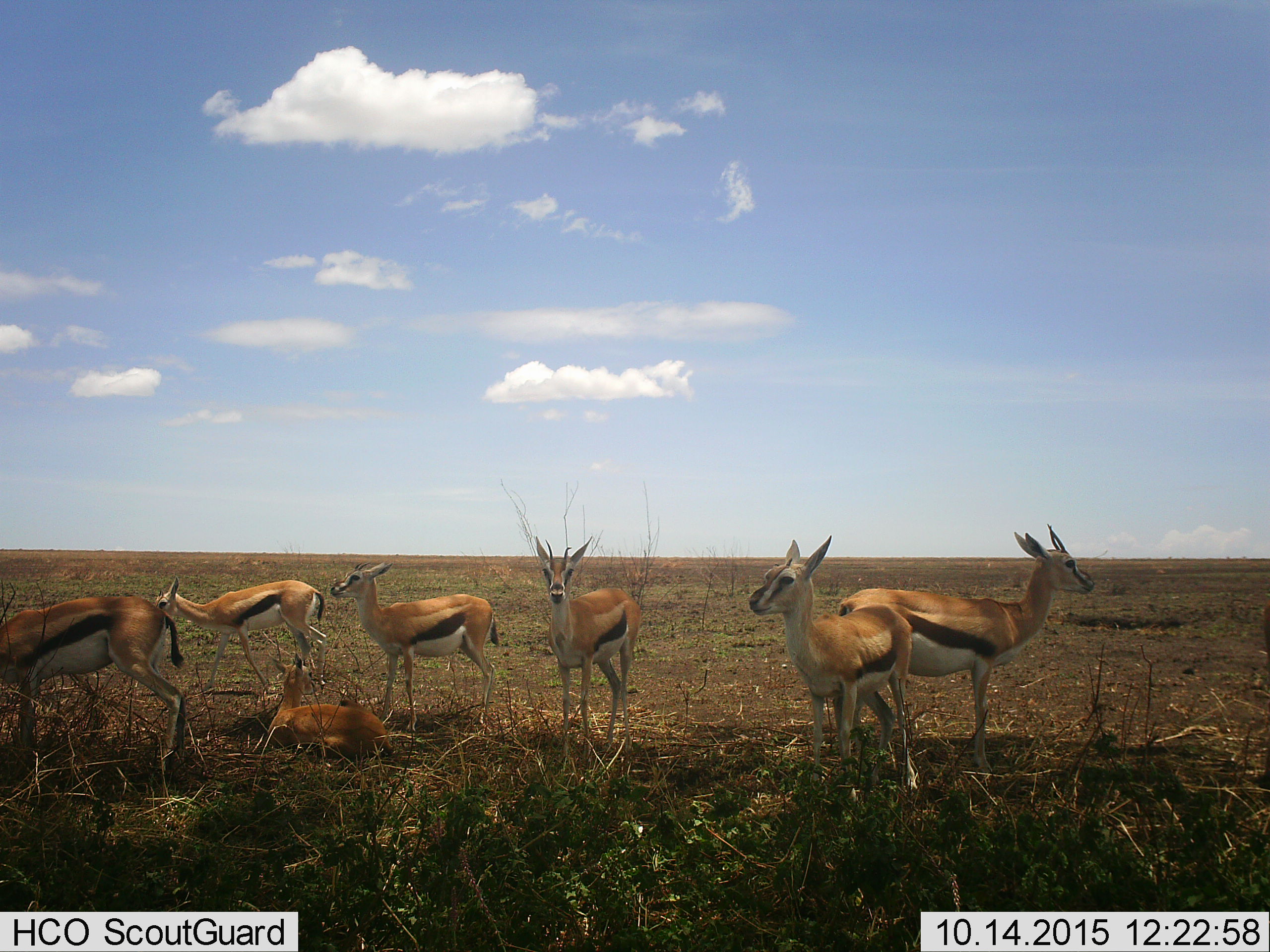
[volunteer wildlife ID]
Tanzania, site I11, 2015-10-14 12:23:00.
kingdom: Animalia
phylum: Chordata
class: Mammalia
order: Artiodactyla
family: Bovidae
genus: Eudorcas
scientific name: Eudorcas thomsonii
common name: thomson's gazelle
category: gazellethomsons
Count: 7.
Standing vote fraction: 80%.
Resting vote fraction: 60%.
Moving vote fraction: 10%.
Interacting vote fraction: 0%.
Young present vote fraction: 20%.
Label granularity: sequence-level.